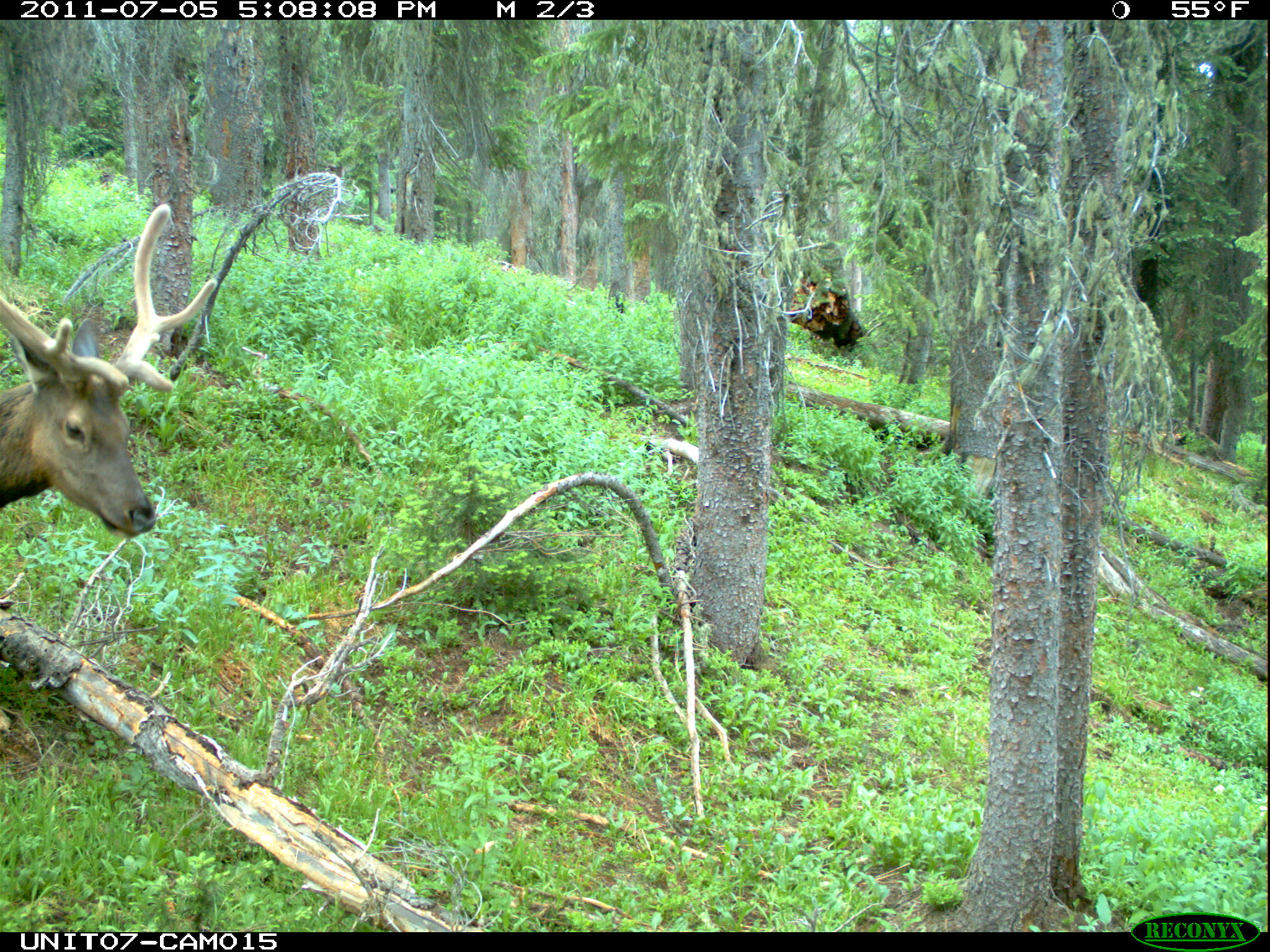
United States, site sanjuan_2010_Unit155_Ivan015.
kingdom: Animalia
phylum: Chordata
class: Mammalia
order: Artiodactyla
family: Cervidae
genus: Cervus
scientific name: Cervus elaphus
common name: red deer